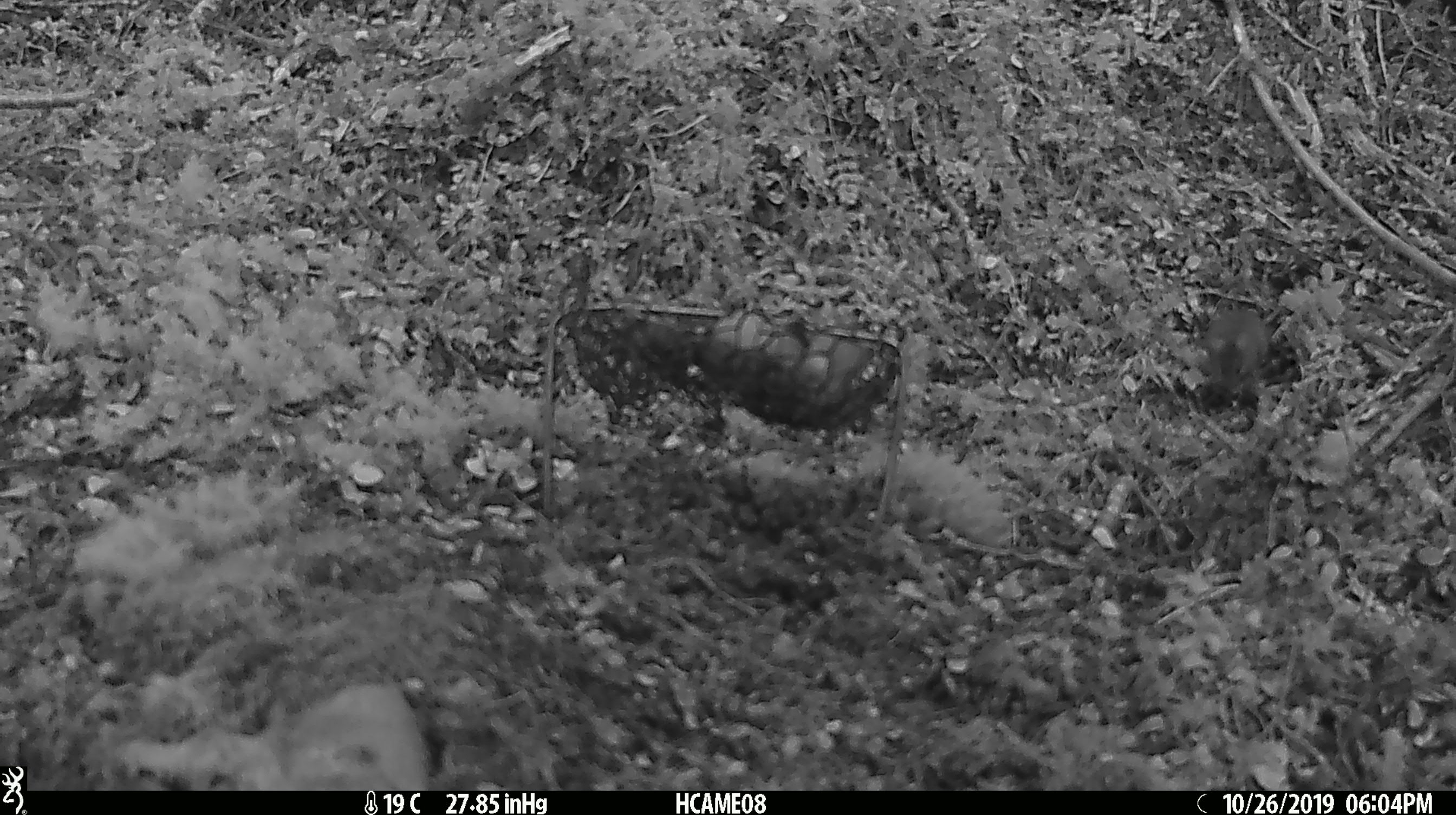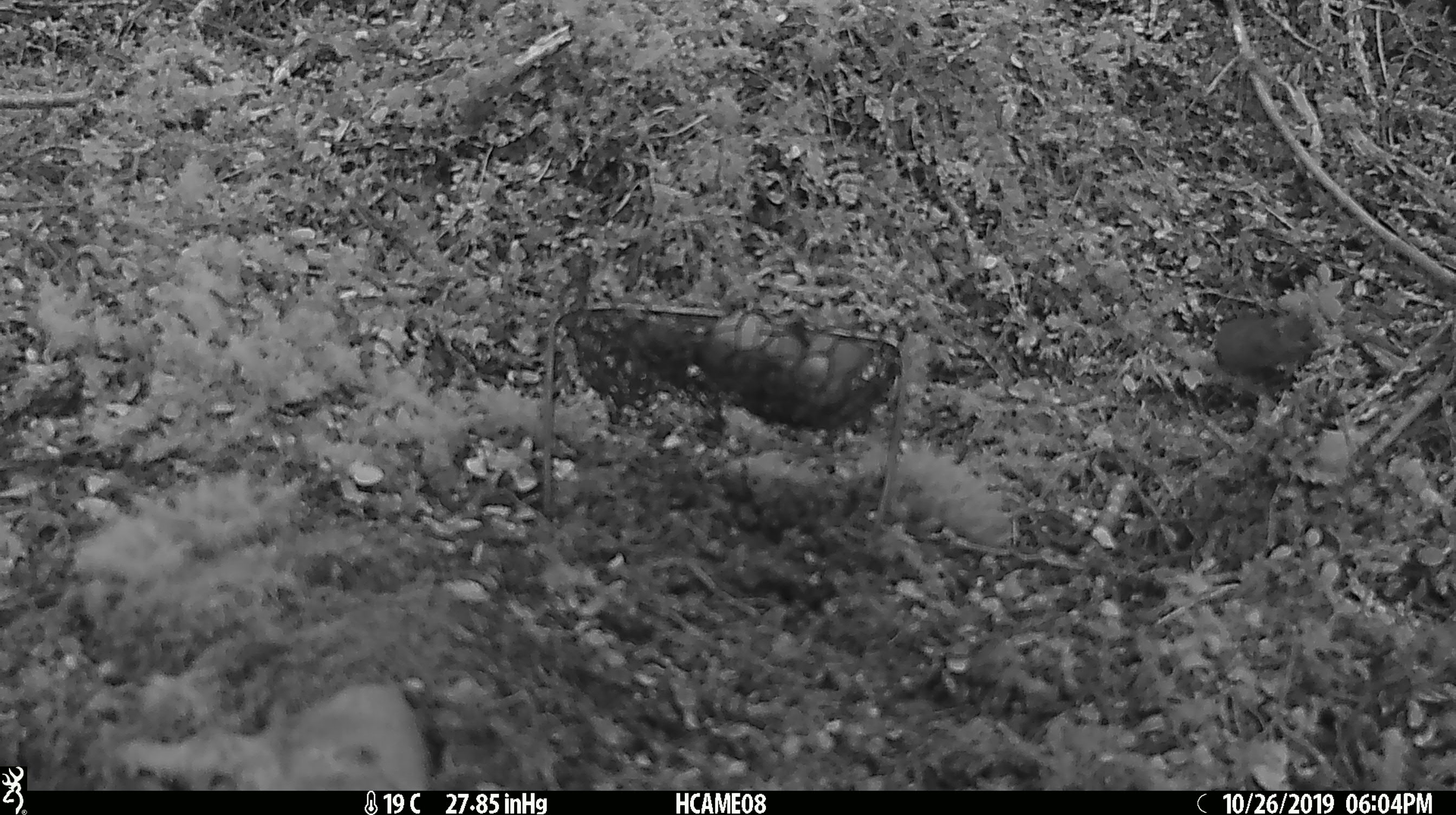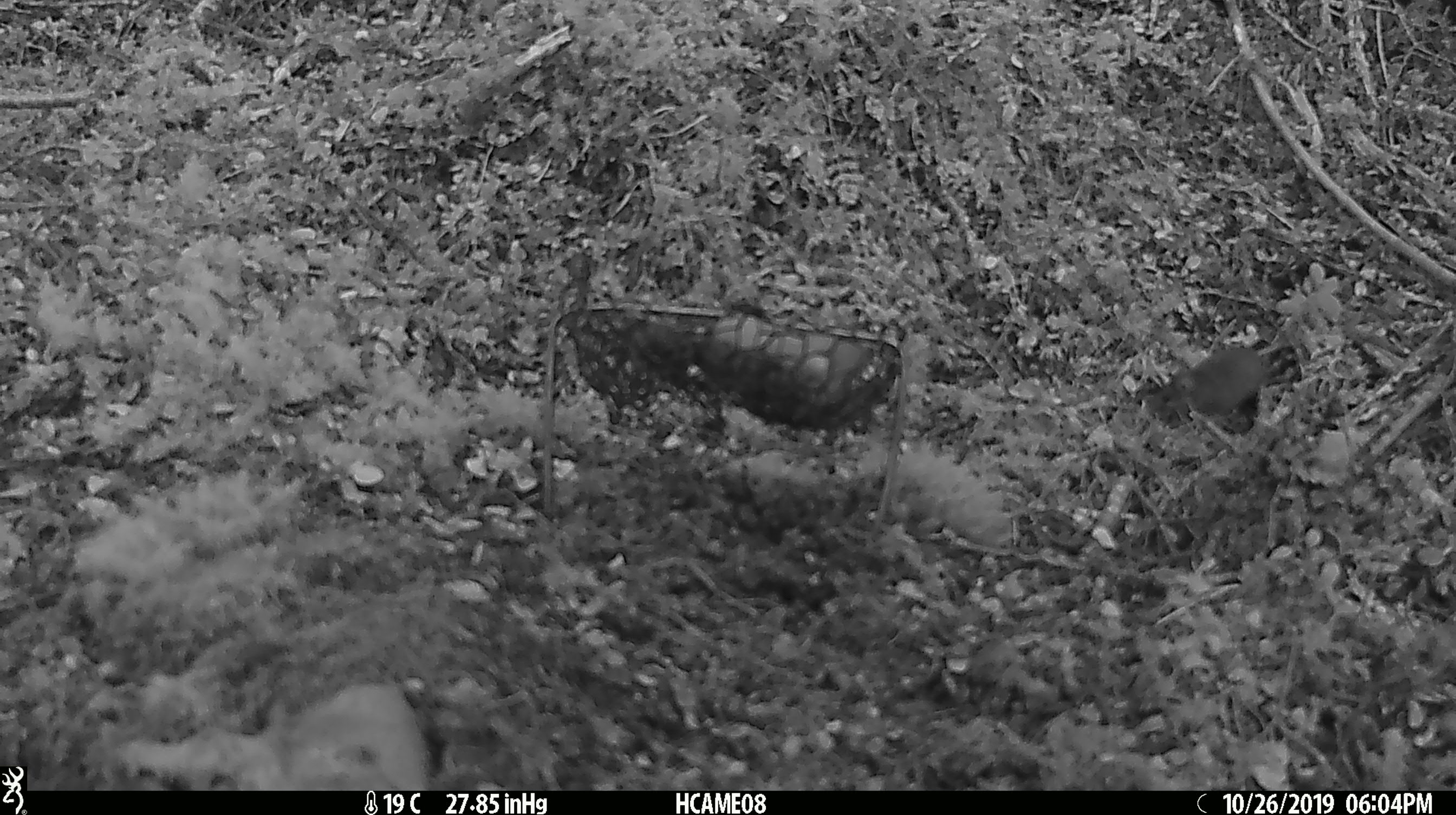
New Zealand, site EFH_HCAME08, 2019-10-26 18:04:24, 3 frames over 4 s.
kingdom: Animalia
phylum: Chordata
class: Mammalia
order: Rodentia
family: Muridae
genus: Mus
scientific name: Mus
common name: mouse